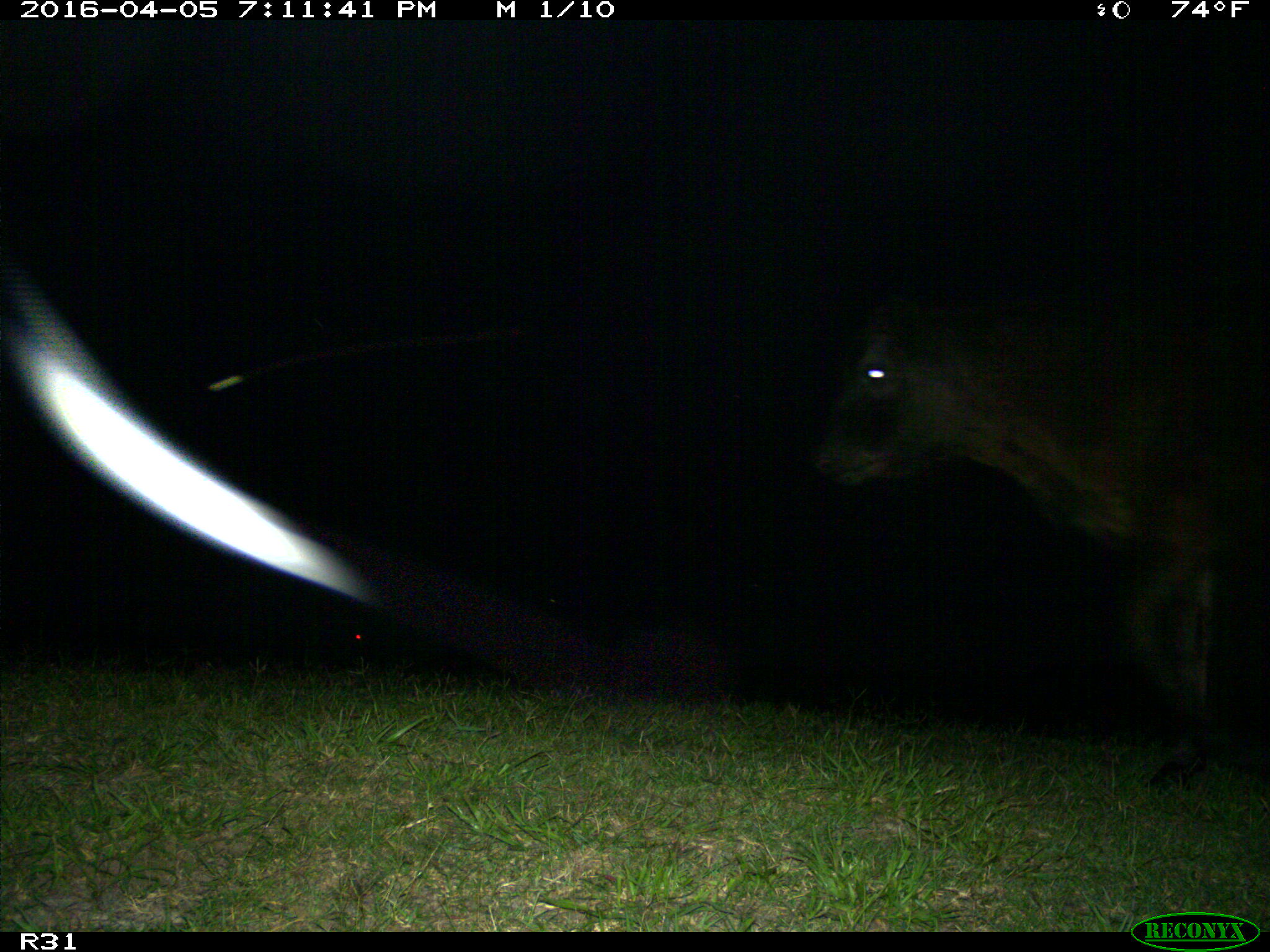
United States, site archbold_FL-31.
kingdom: Animalia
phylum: Chordata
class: Mammalia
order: Artiodactyla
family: Bovidae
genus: Bos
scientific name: Bos taurus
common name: domestic cow